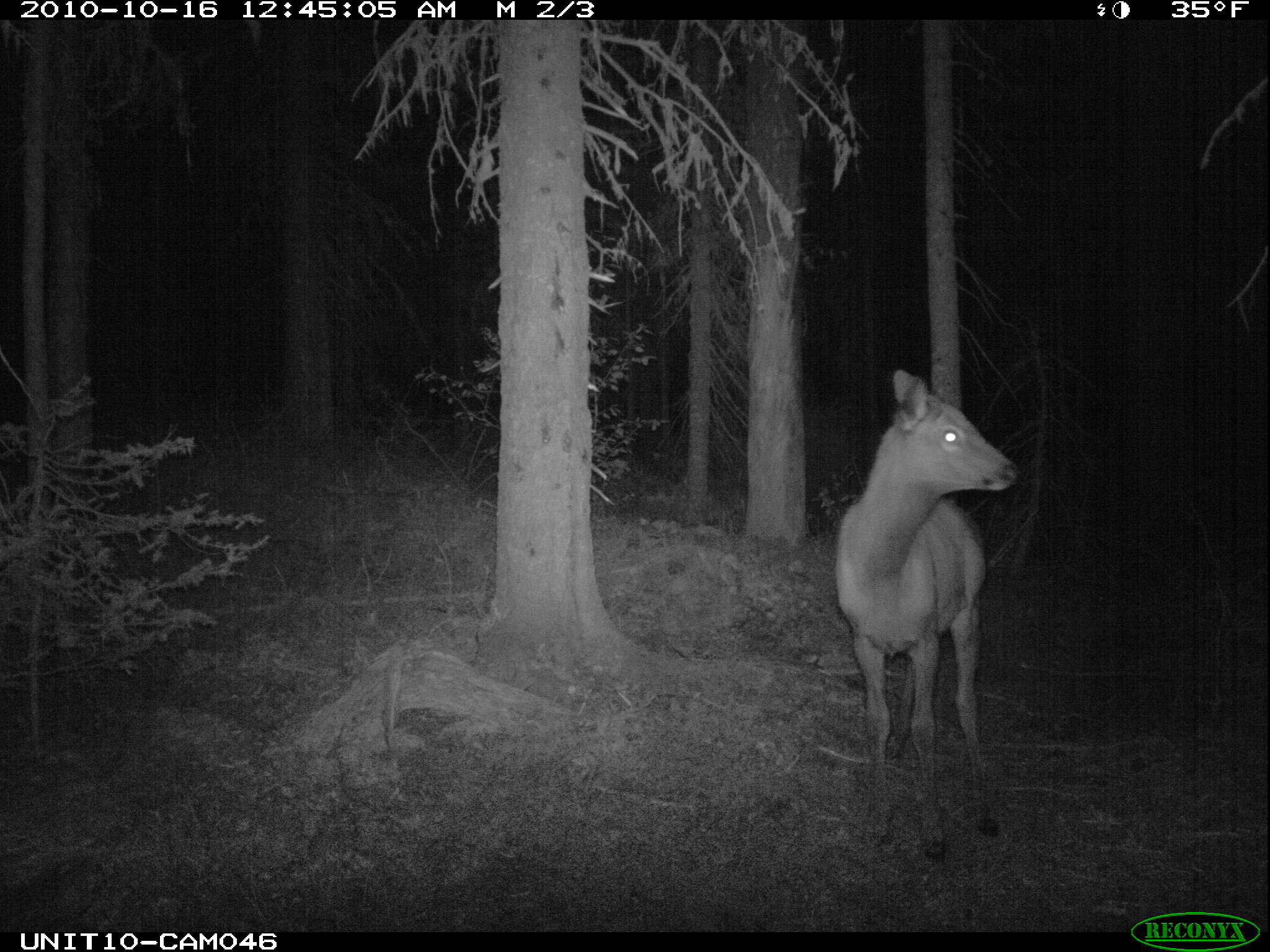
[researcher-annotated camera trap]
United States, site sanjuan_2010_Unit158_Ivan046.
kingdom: Animalia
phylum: Chordata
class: Mammalia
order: Artiodactyla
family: Cervidae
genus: Cervus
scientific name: Cervus elaphus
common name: red deer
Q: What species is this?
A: Cervus elaphus (red deer).